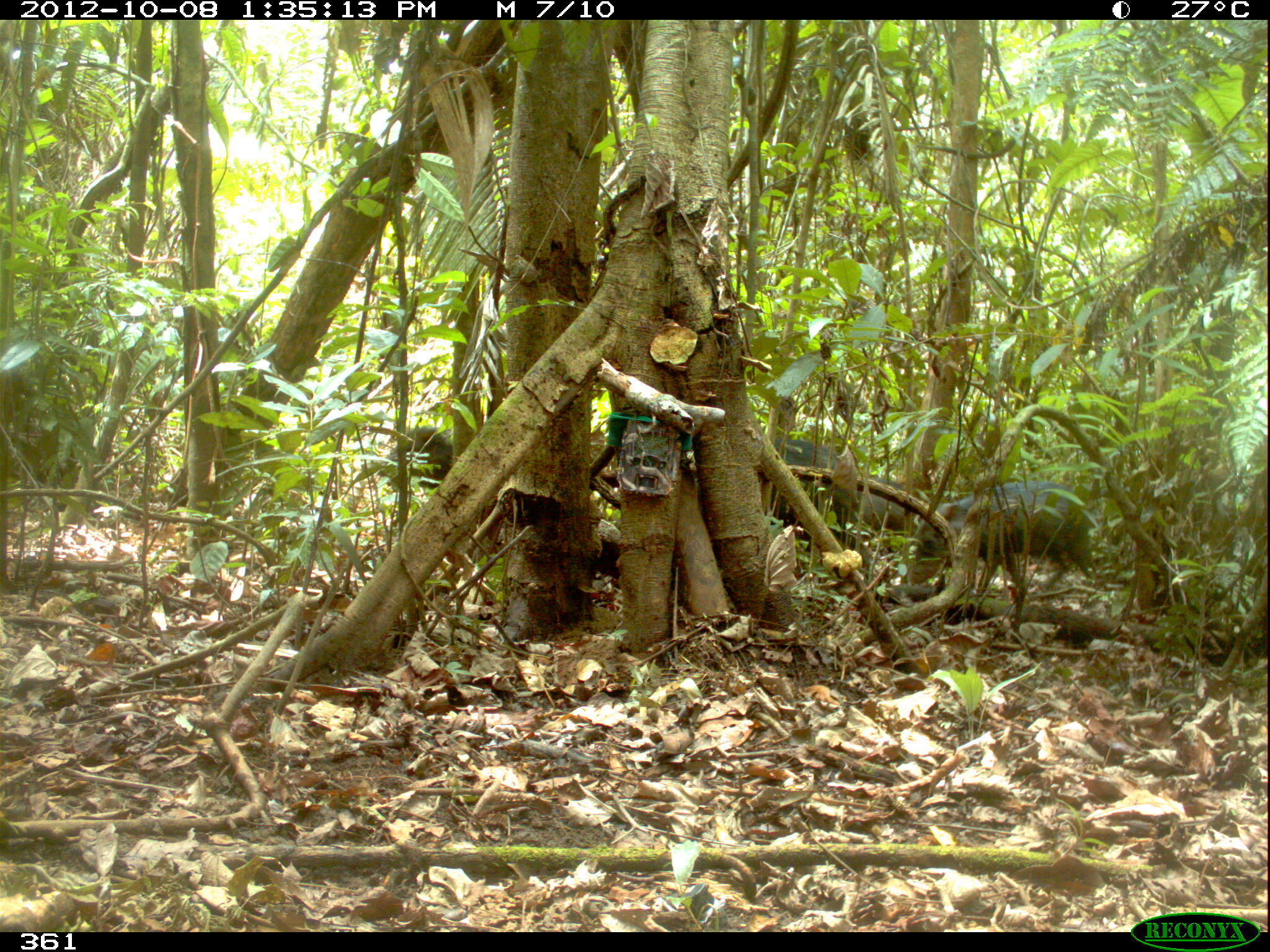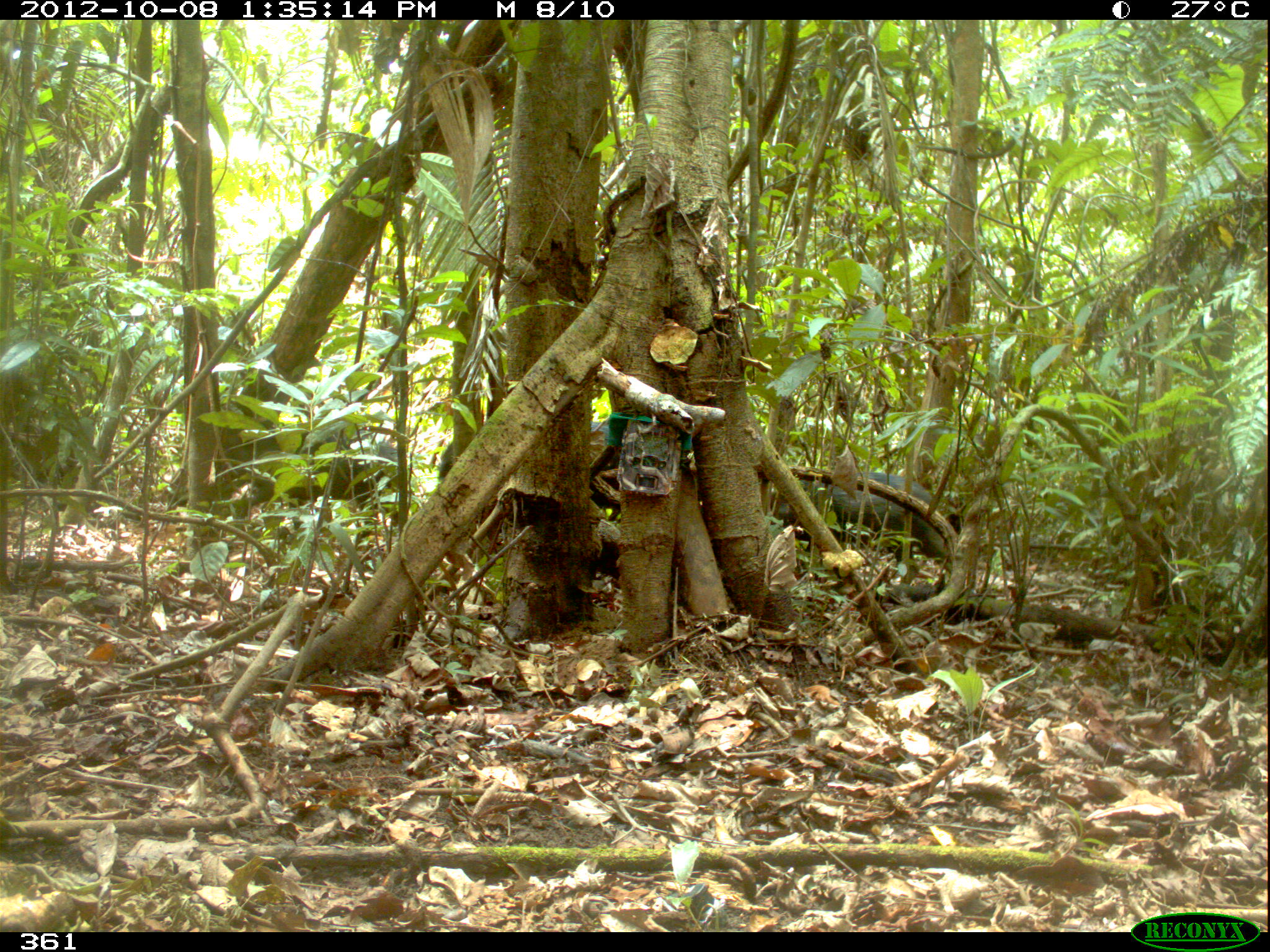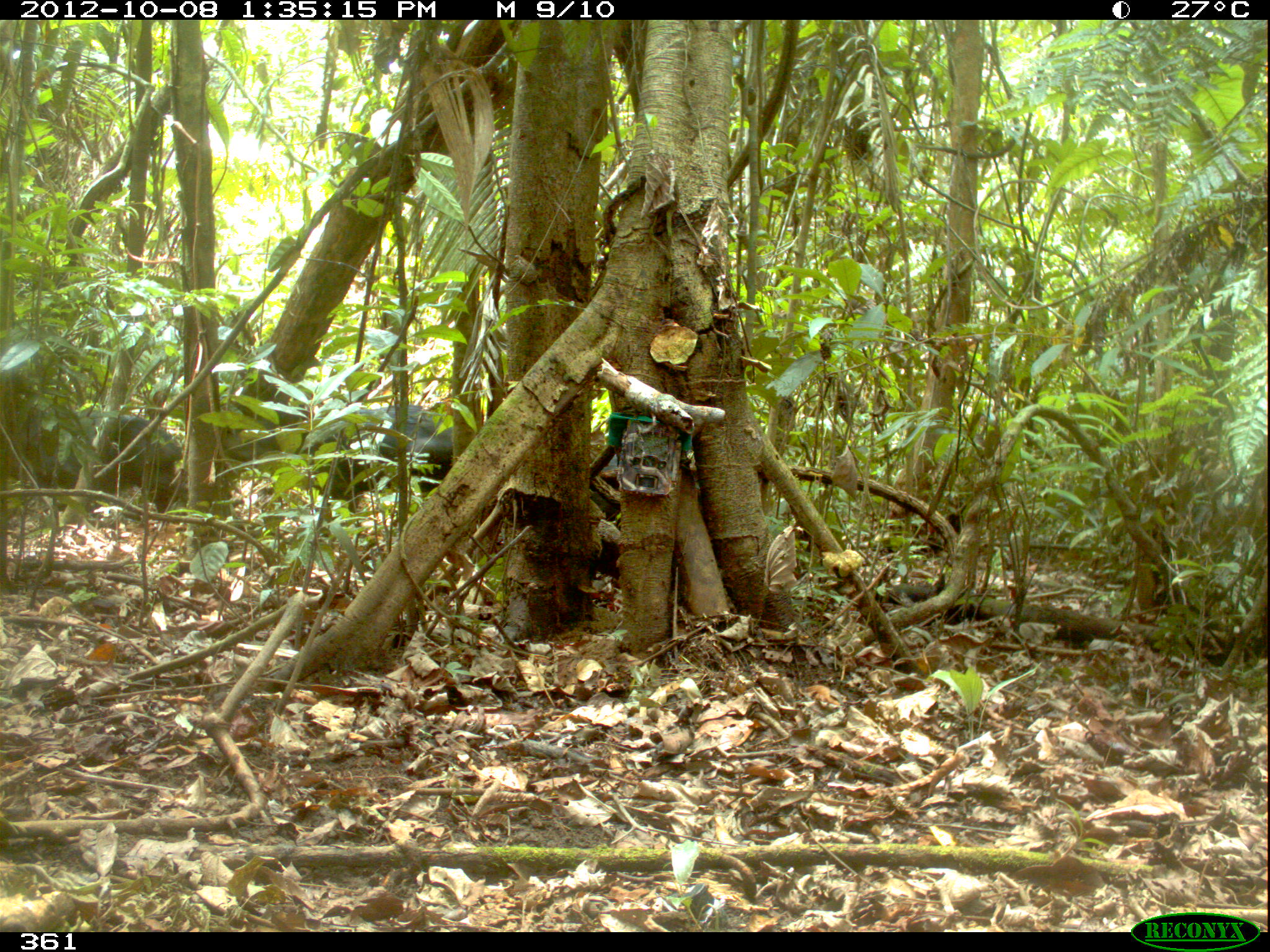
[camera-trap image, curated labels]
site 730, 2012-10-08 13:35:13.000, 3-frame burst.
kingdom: Animalia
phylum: Chordata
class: Mammalia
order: Artiodactyla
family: Tayassuidae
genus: Tayassu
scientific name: Tayassu pecari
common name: white-lipped peccary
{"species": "Tayassu pecari (white-lipped peccary)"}